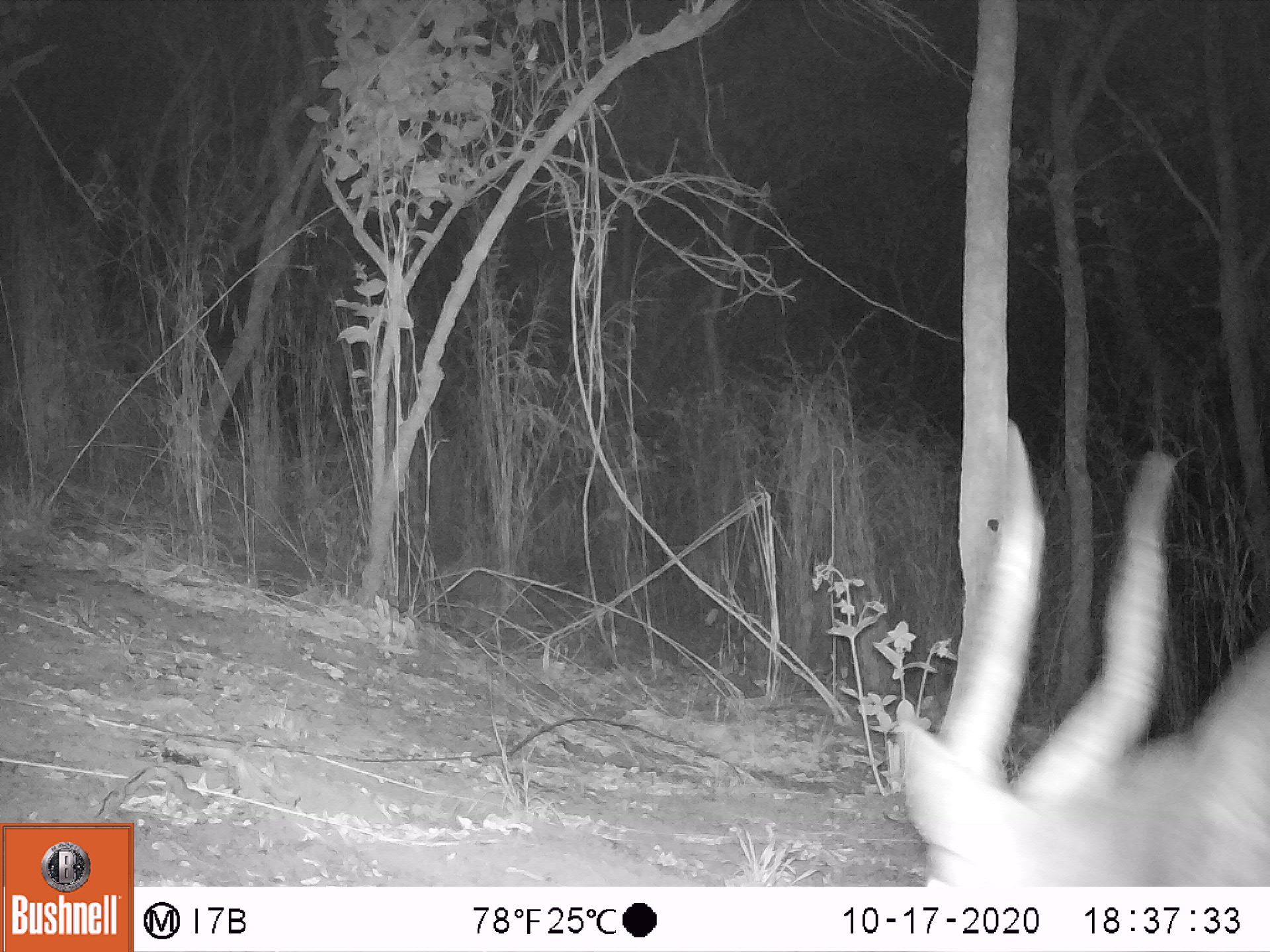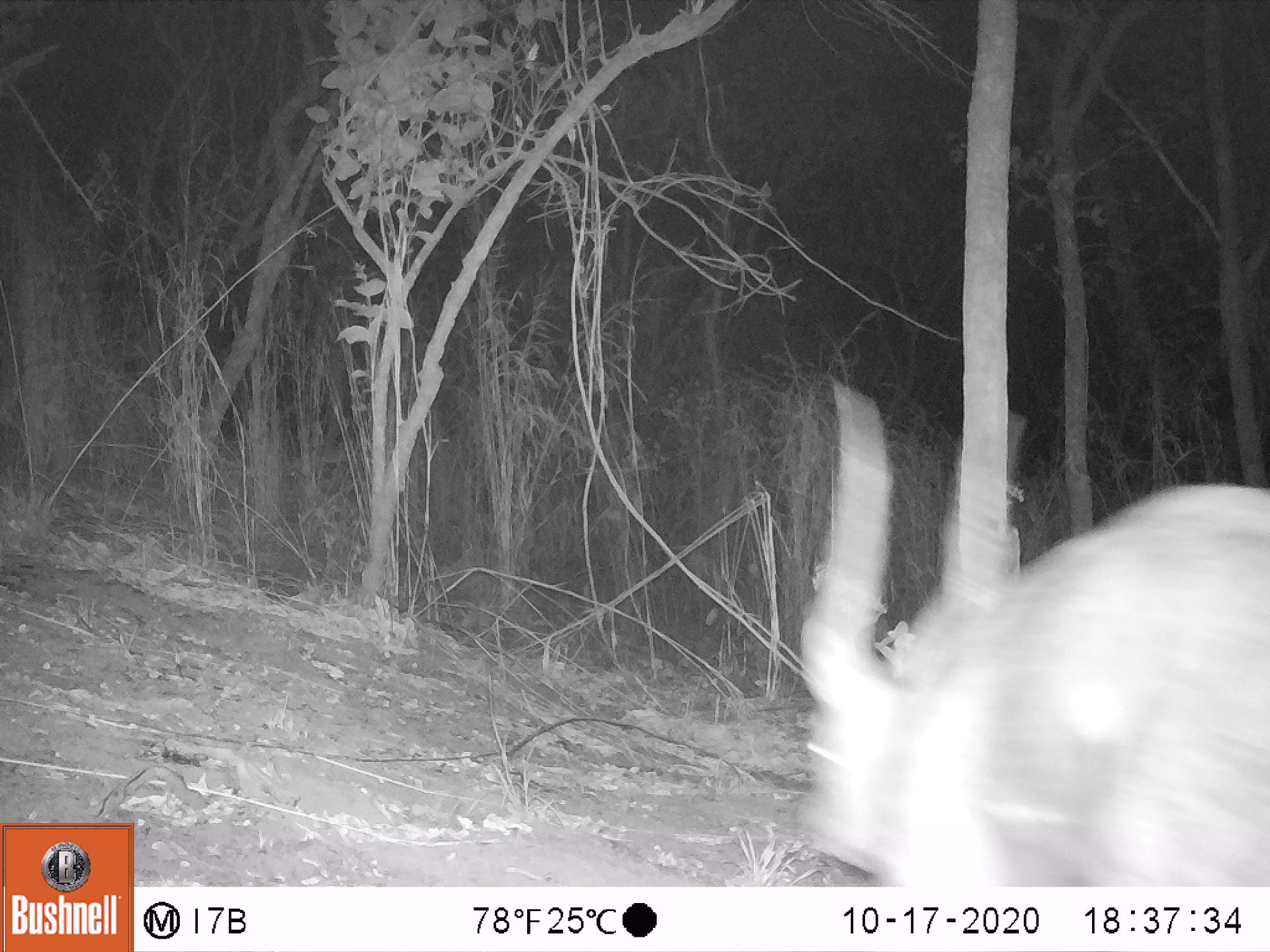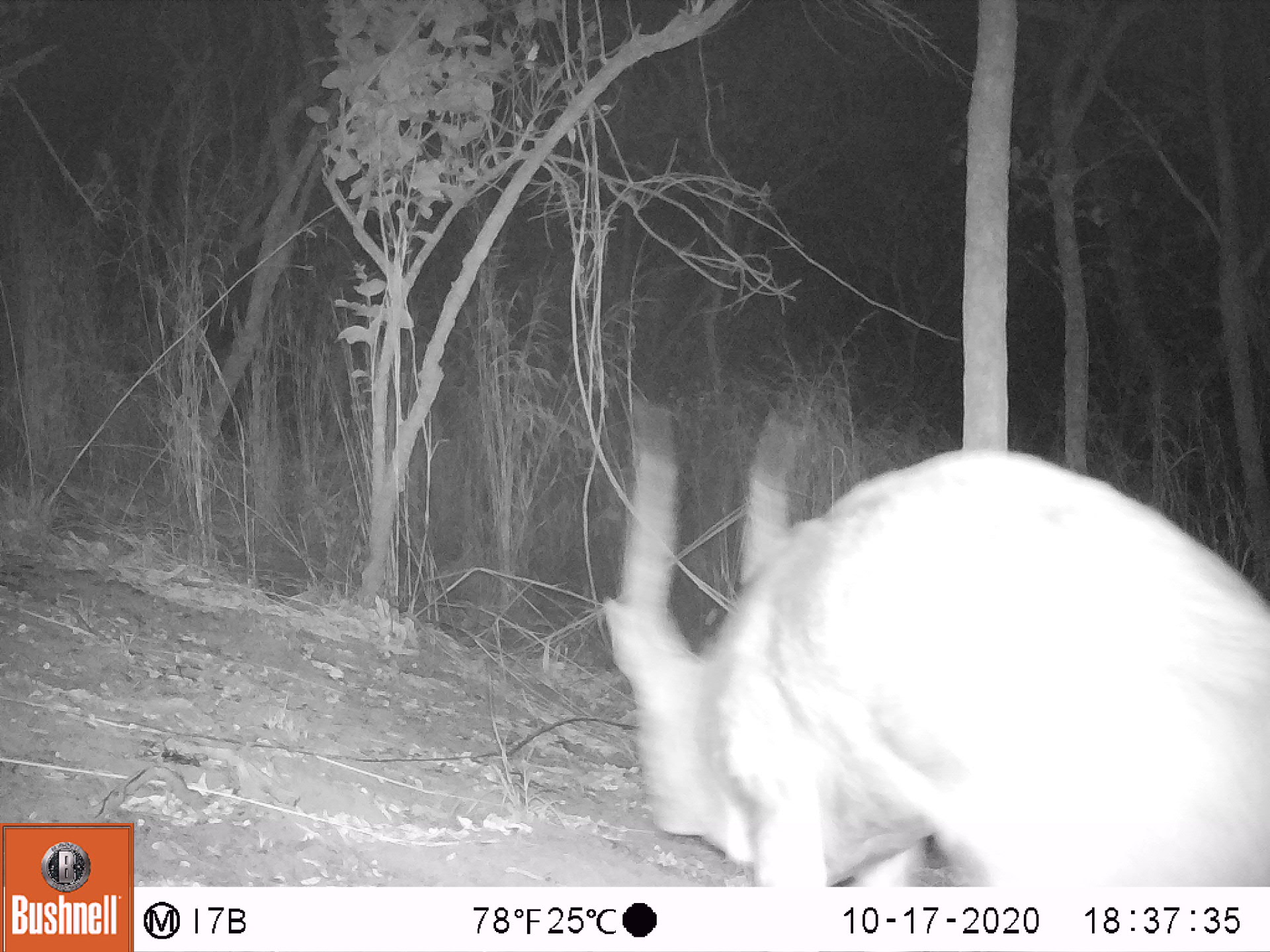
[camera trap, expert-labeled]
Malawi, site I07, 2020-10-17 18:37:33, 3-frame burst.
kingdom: Animalia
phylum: Chordata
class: Mammalia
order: Artiodactyla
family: Bovidae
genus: Tragelaphus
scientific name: Tragelaphus sylvaticus sylvaticus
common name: cape bushbuck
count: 1